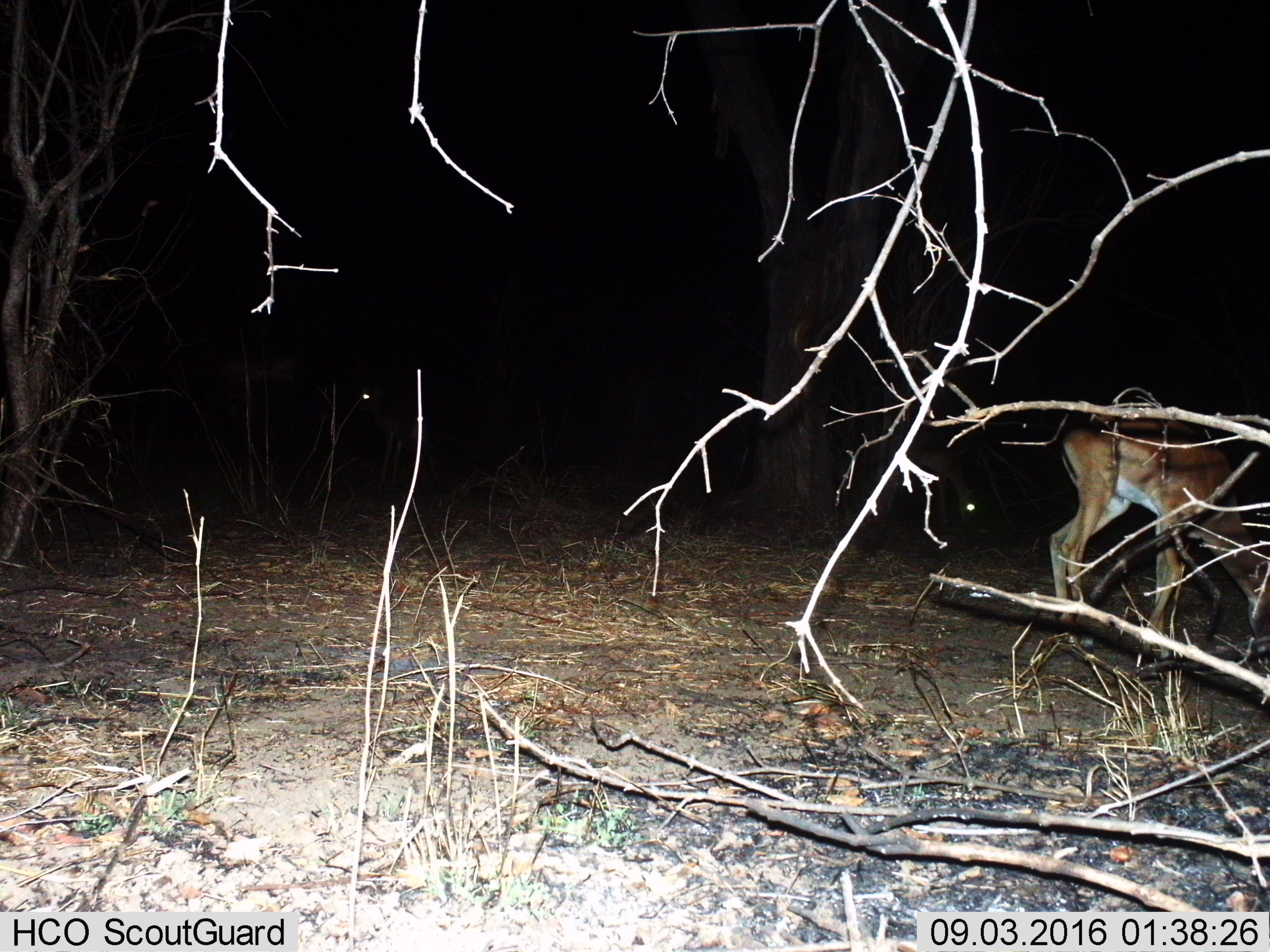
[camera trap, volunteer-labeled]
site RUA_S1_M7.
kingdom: Animalia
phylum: Chordata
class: Mammalia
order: Artiodactyla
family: Bovidae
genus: Aepyceros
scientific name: Aepyceros melampus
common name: impala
Impala (Aepyceros melampus), count 3. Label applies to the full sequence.